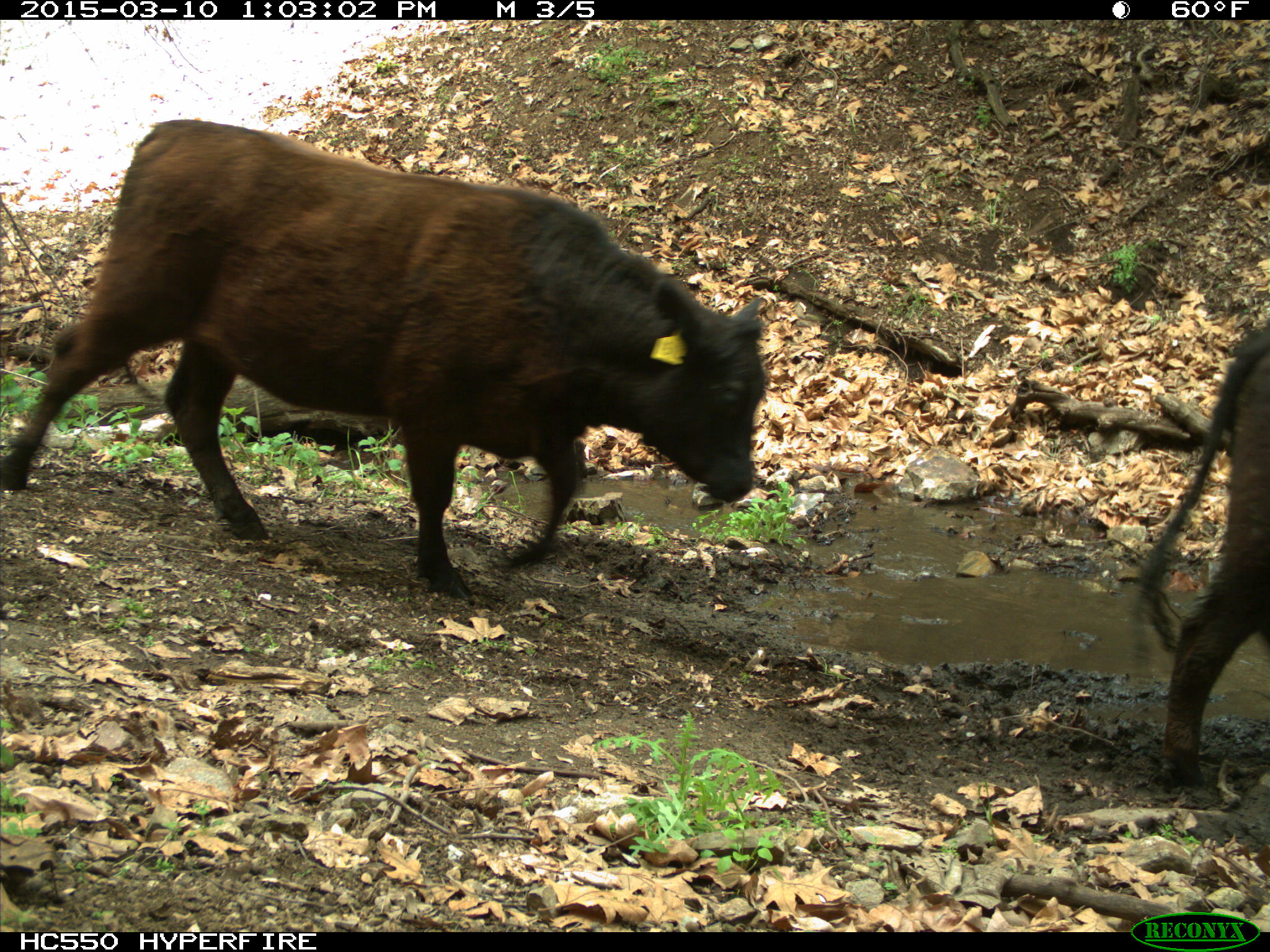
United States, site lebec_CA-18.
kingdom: Animalia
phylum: Chordata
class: Mammalia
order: Artiodactyla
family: Bovidae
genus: Bos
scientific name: Bos taurus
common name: domestic cow